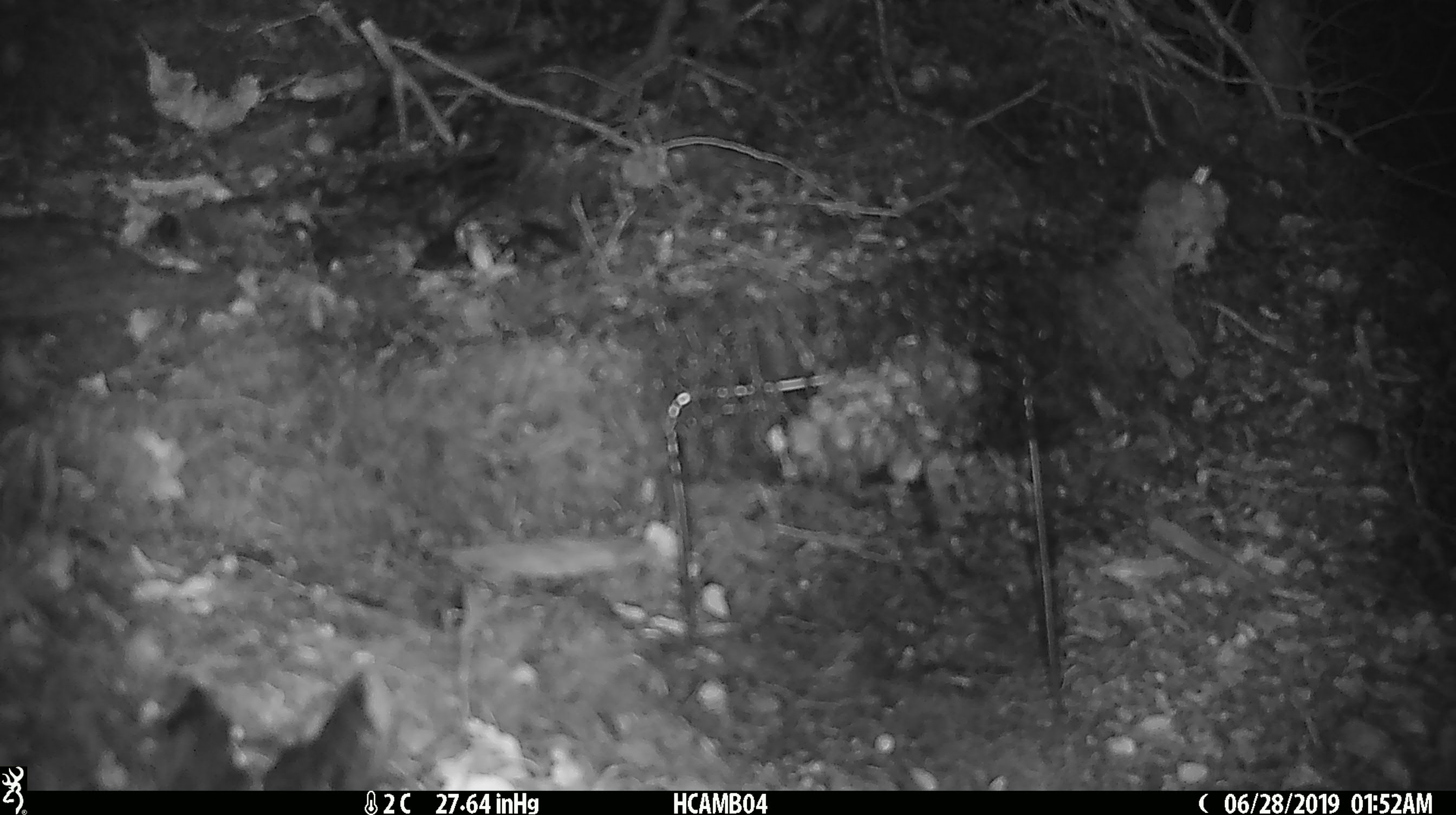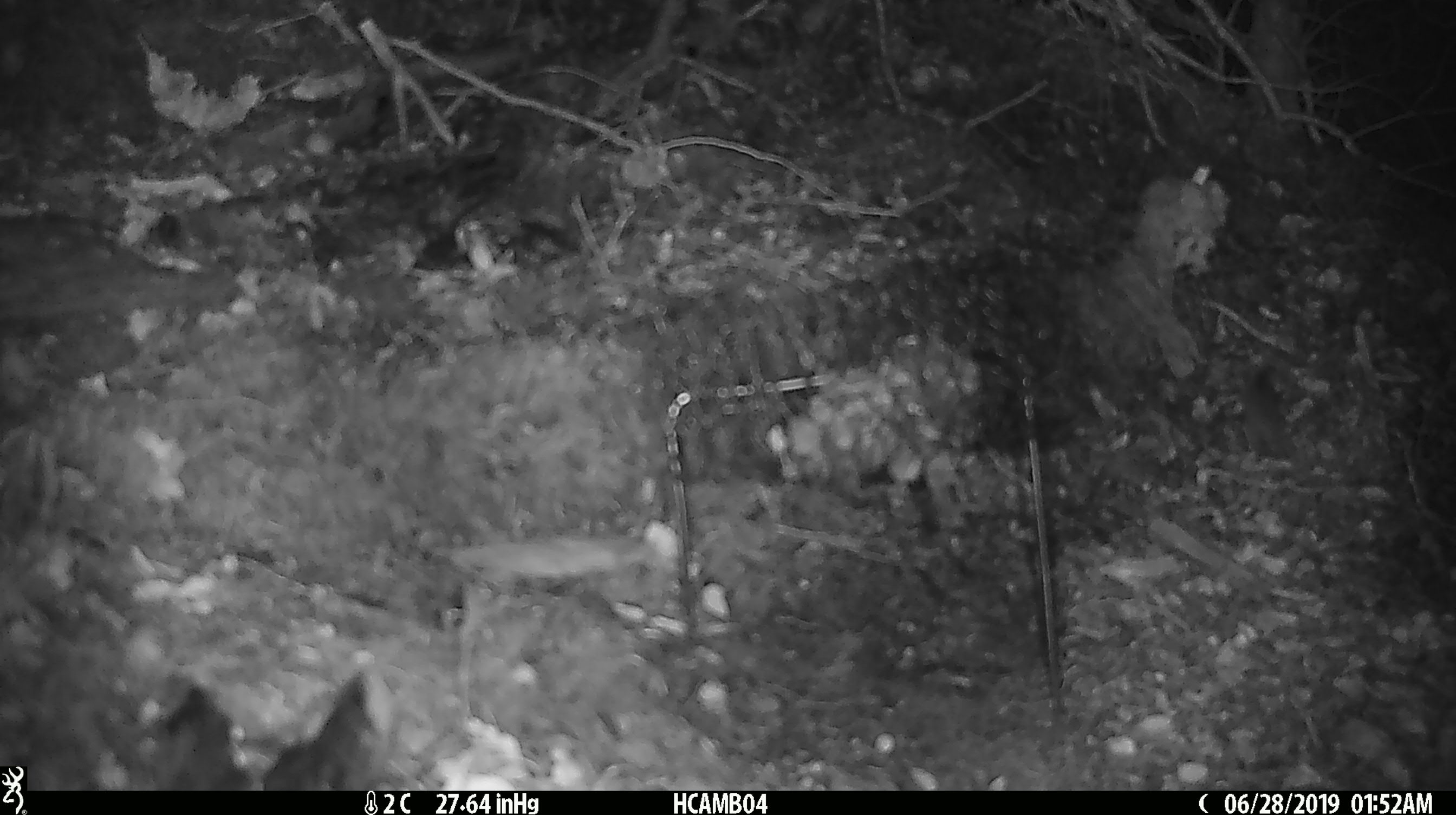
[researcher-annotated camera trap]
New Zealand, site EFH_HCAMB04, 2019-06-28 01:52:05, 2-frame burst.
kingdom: Animalia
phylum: Chordata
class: Mammalia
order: Rodentia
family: Muridae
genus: Mus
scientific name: Mus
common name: mouse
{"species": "mouse (Mus)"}